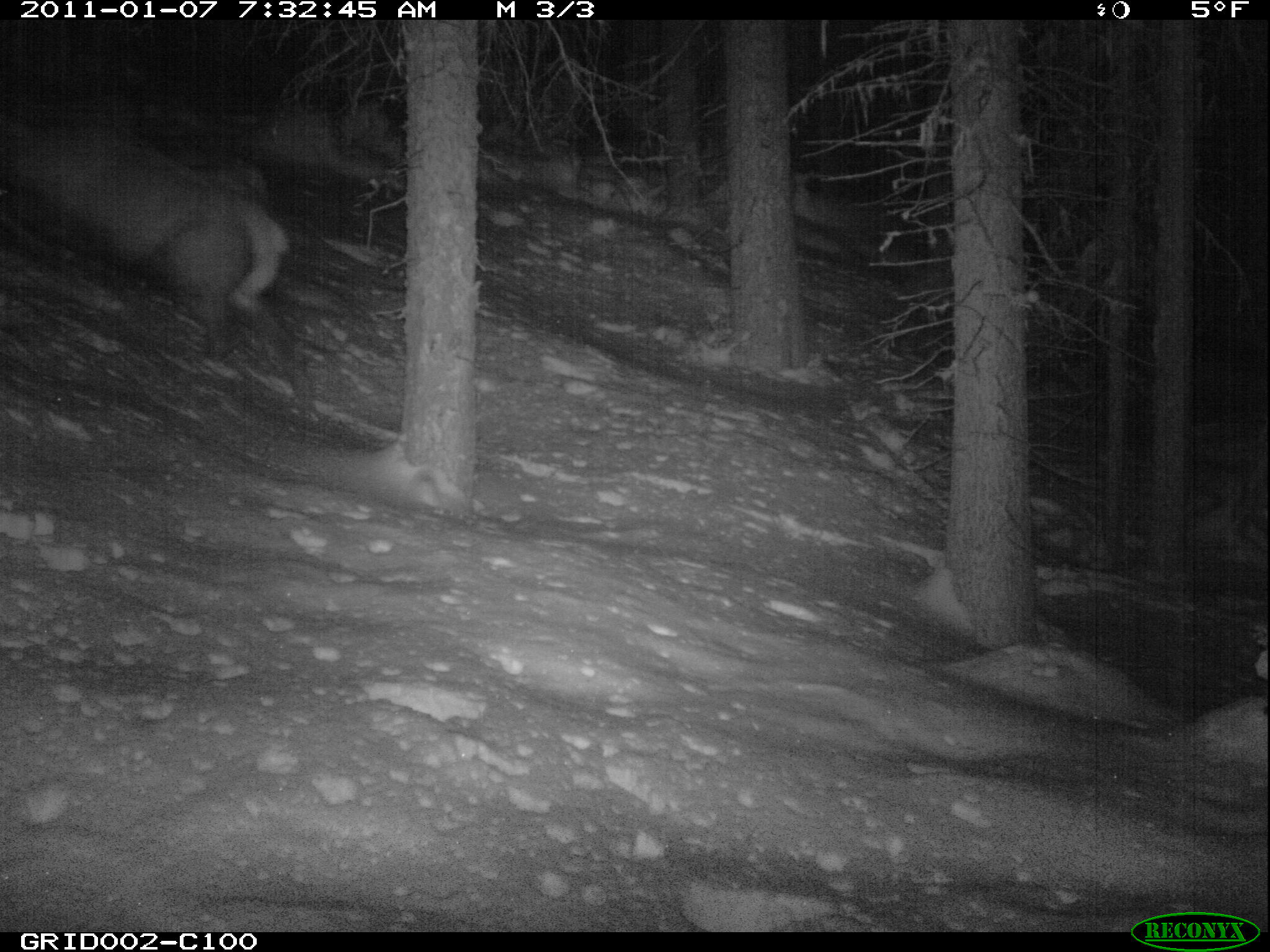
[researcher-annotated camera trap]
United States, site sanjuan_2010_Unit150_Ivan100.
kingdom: Animalia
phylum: Chordata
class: Mammalia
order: Artiodactyla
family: Cervidae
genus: Cervus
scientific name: Cervus elaphus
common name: red deer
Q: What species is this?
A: Cervus elaphus (red deer).